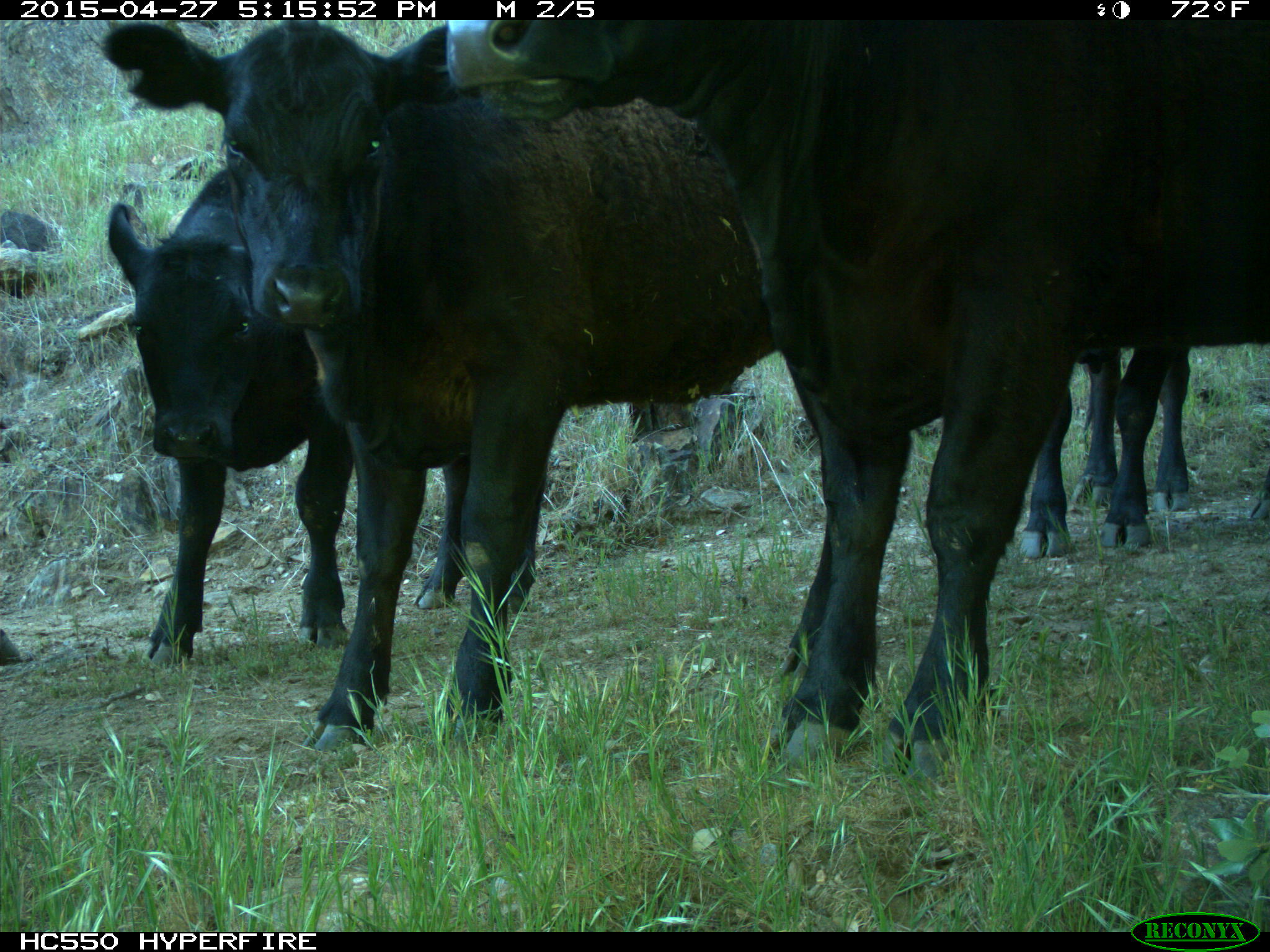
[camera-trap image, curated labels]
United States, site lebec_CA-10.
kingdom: Animalia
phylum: Chordata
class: Mammalia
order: Artiodactyla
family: Bovidae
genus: Bos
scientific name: Bos taurus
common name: domestic cow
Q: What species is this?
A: Bos taurus (domestic cow).